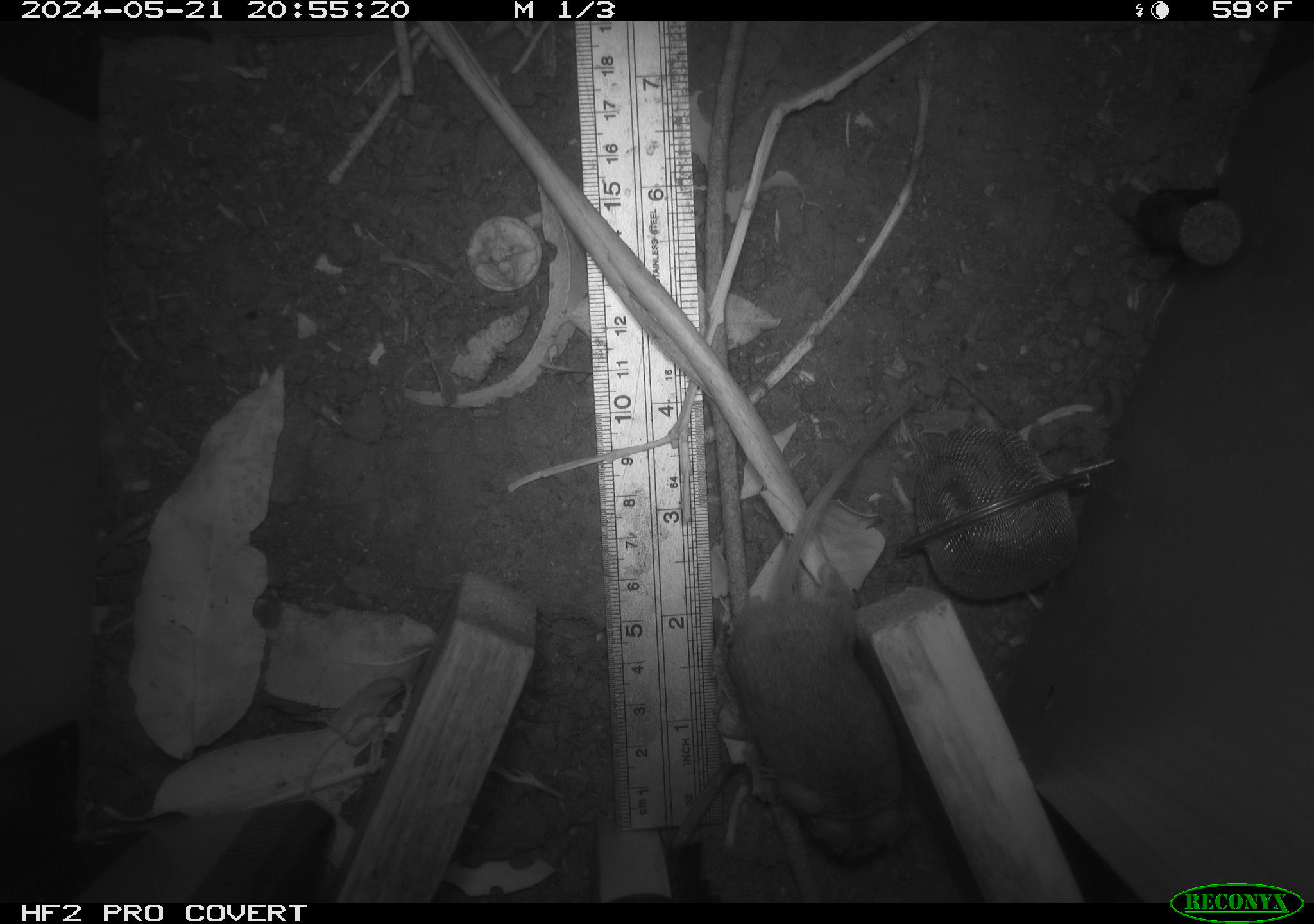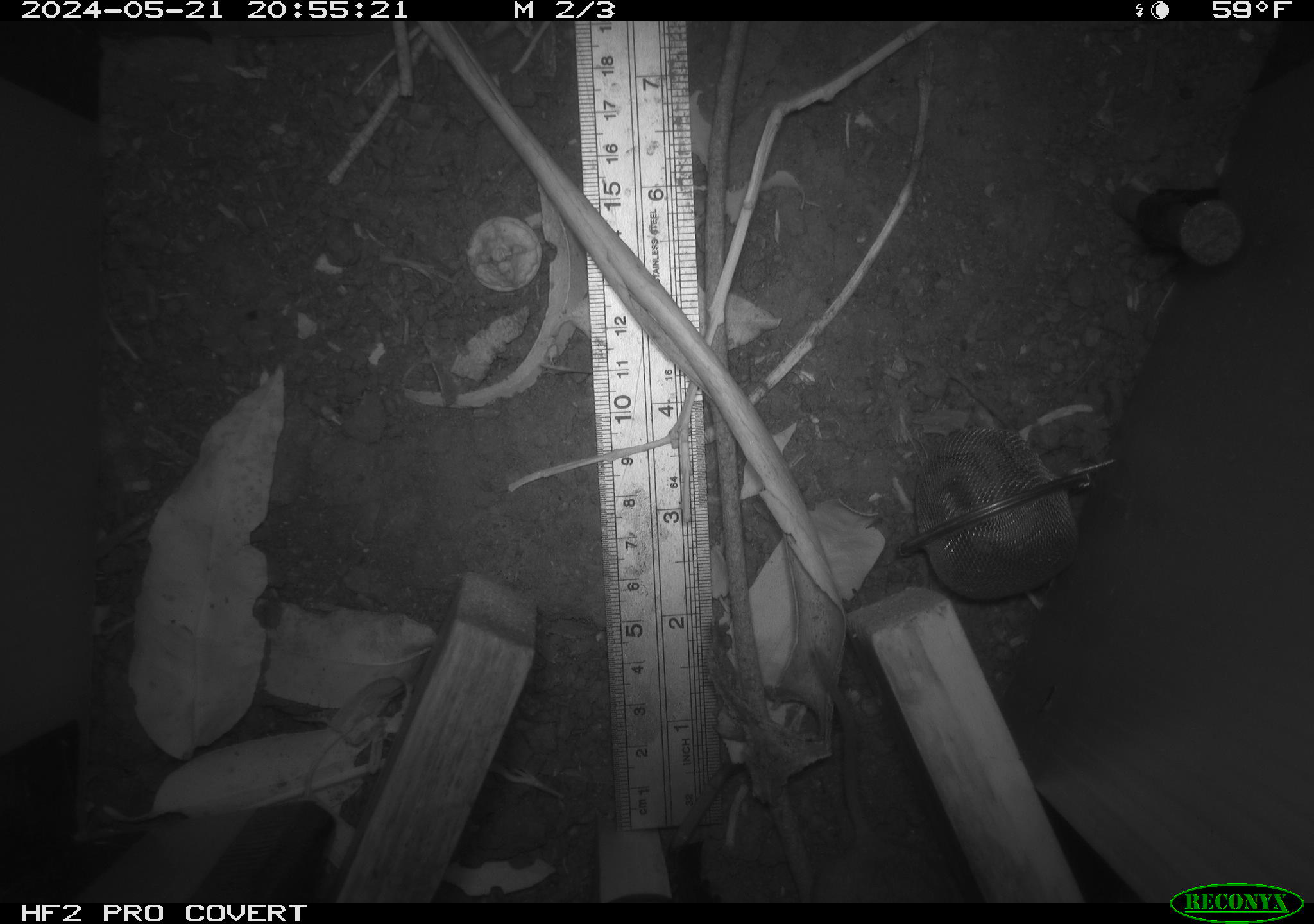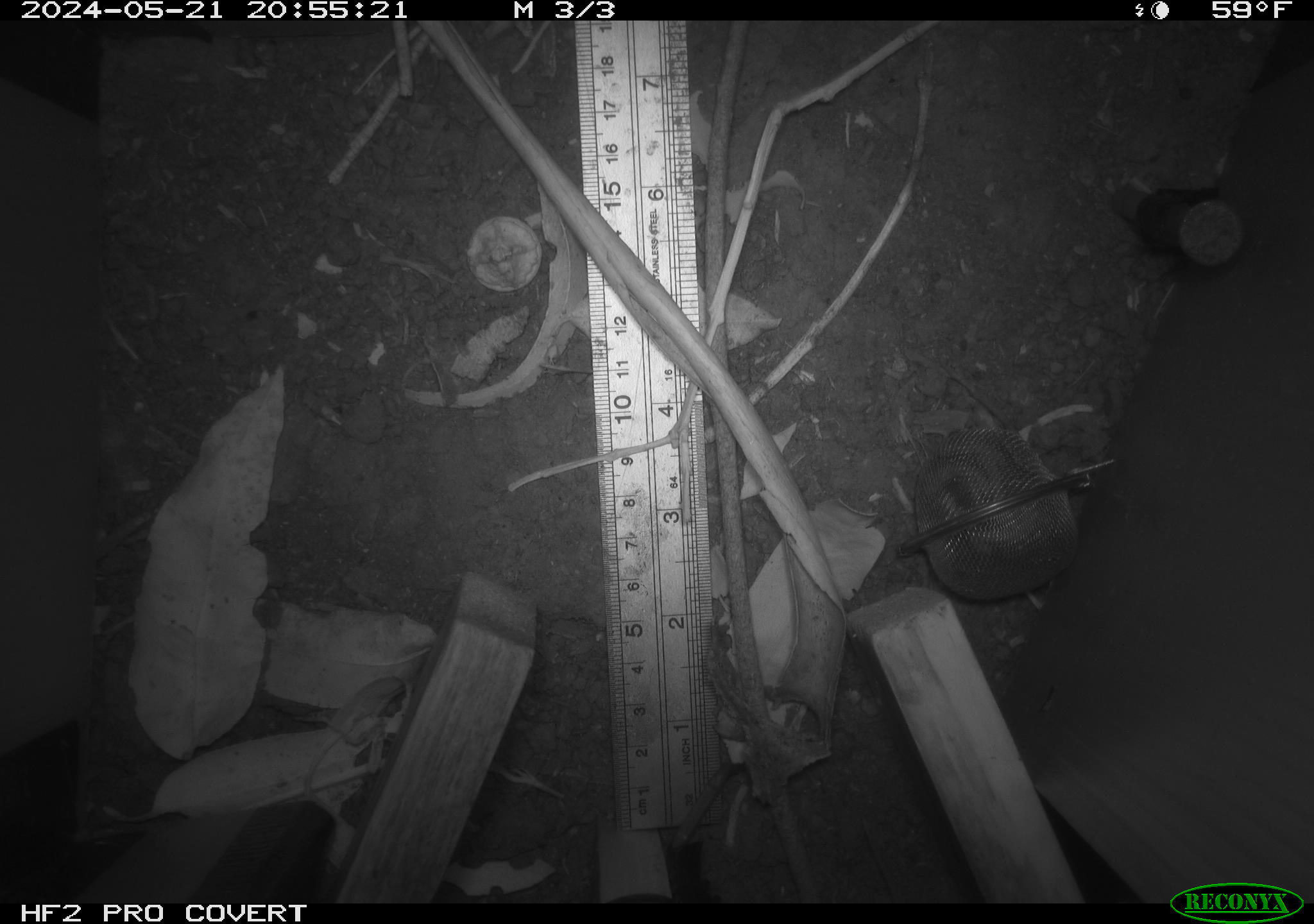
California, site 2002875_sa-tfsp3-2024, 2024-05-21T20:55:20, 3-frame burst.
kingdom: Animalia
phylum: Chordata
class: Mammalia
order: Rodentia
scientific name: Rodentia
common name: rodent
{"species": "rodent (Rodentia)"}